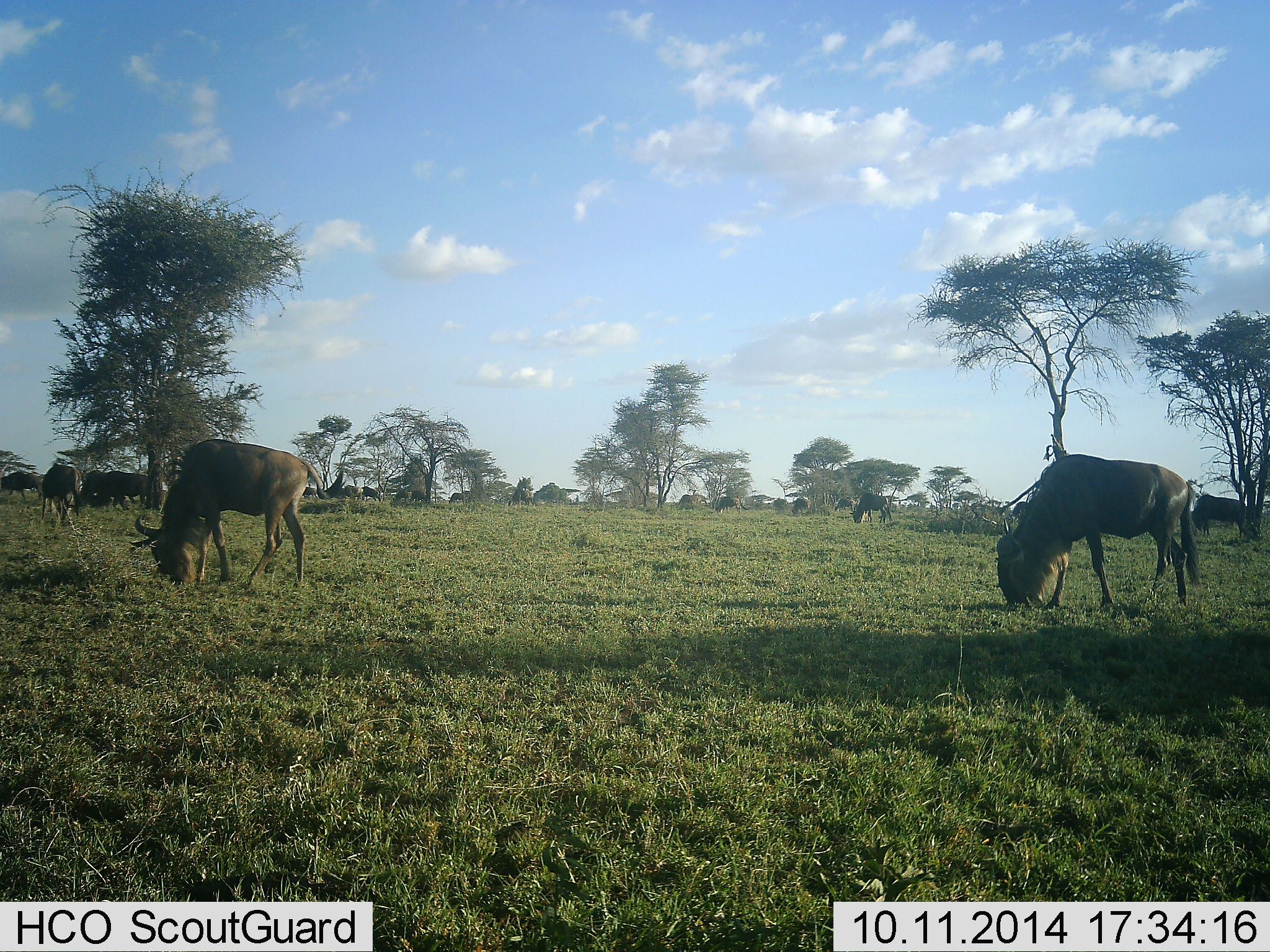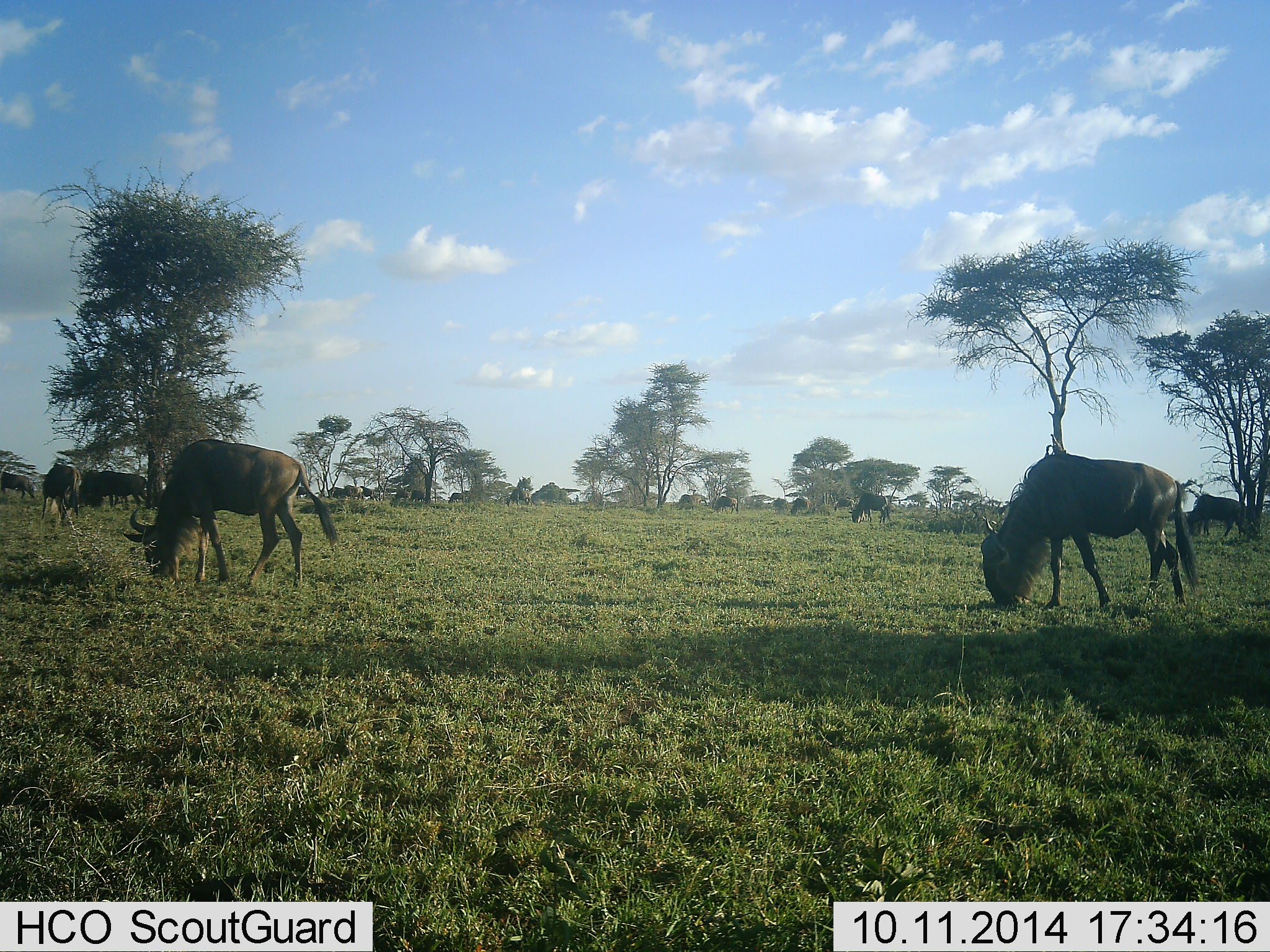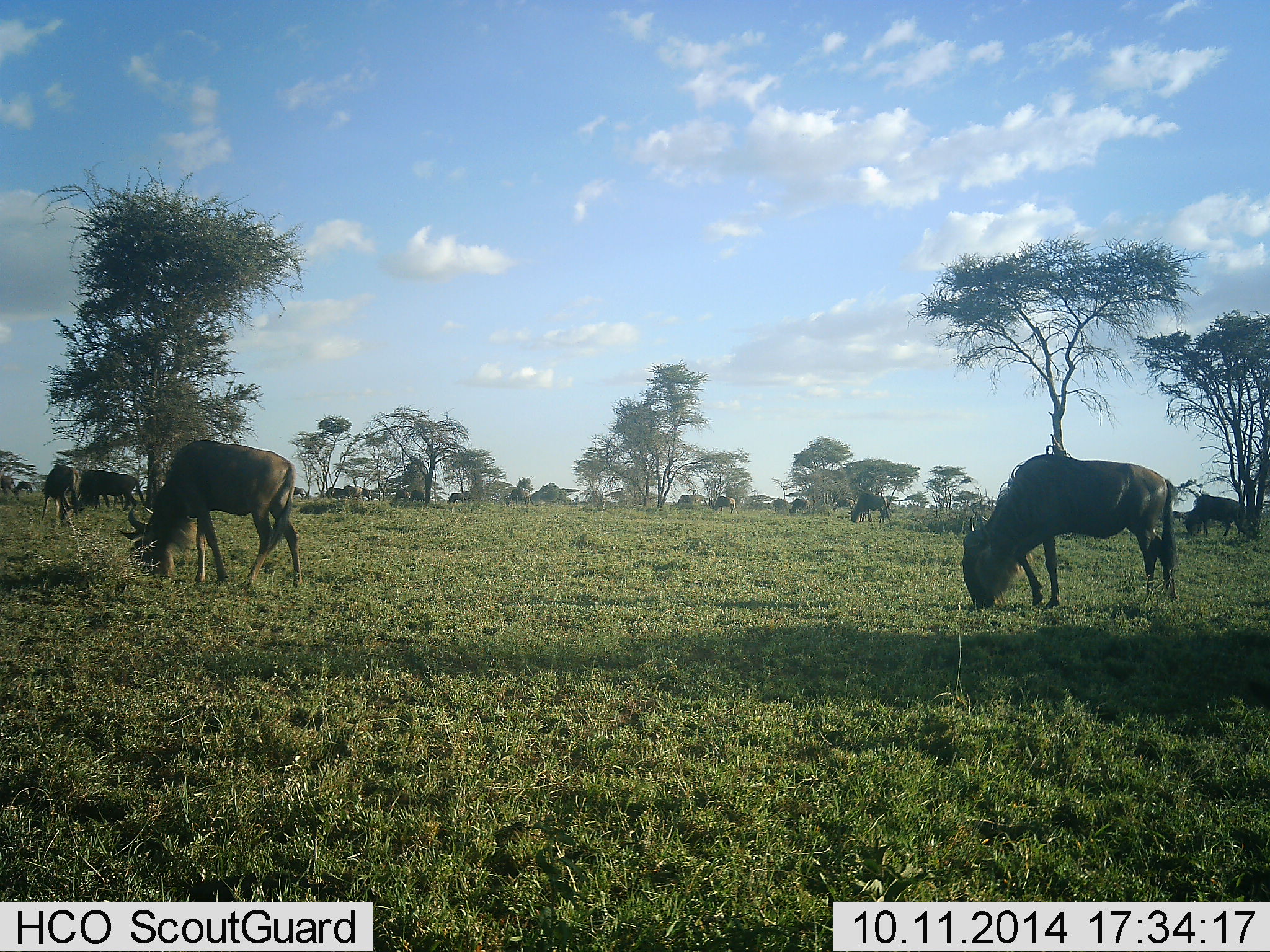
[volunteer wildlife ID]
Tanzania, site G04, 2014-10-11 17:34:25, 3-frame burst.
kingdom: Animalia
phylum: Chordata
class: Mammalia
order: Artiodactyla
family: Bovidae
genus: Connochaetes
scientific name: Connochaetes taurinus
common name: blue wildebeest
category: wildebeest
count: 11-50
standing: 50%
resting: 0%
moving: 20%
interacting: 10%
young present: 0%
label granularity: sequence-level